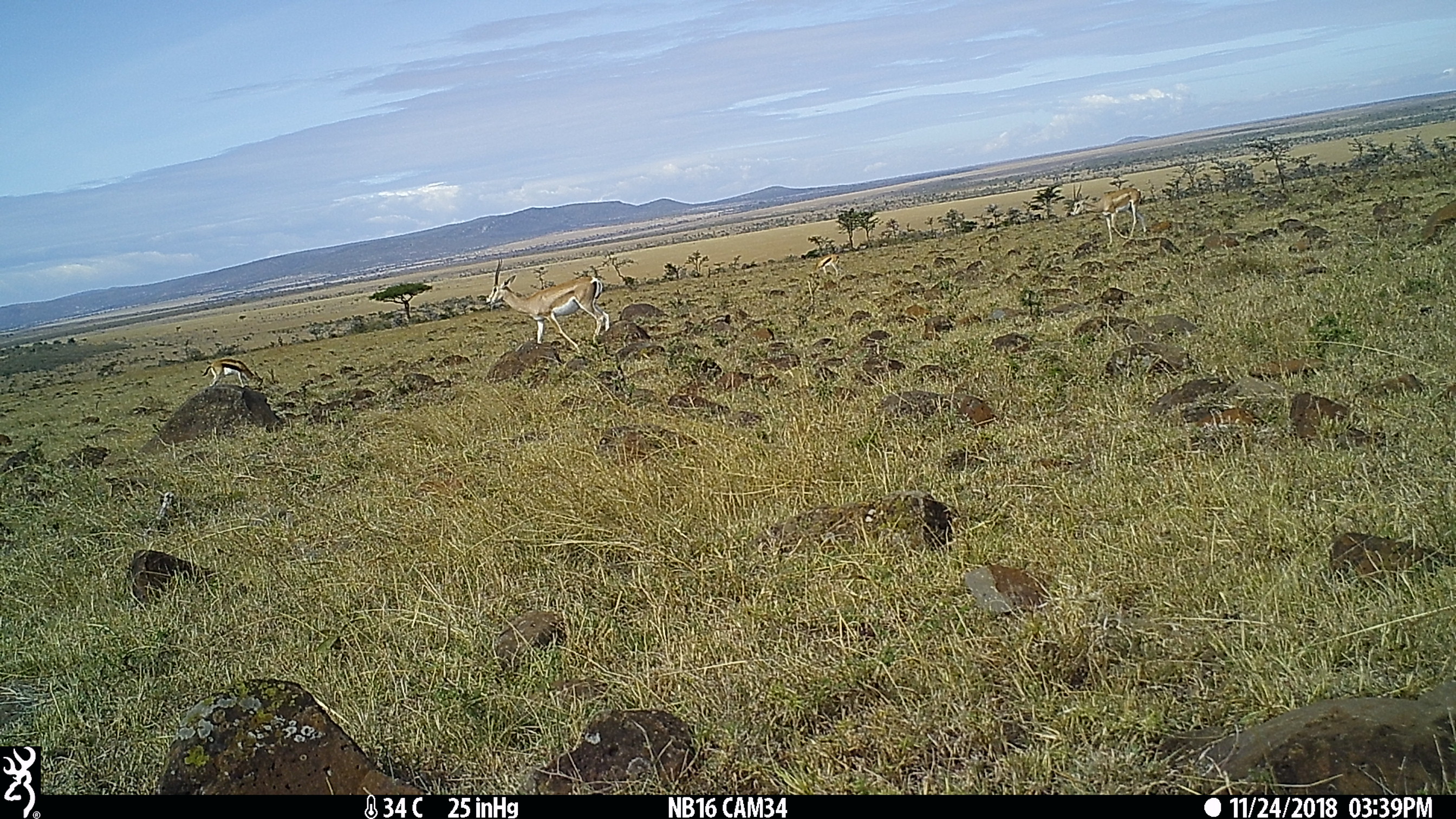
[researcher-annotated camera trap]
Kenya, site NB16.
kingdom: Animalia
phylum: Chordata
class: Mammalia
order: Artiodactyla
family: Bovidae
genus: Nanger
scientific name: Nanger granti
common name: grant's gazelle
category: gazelle grants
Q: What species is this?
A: Gazelle grants (grant's gazelle) (Nanger granti).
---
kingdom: Animalia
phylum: Chordata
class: Mammalia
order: Artiodactyla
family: Bovidae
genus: Eudorcas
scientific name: Eudorcas thomsonii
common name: thomon's gazelle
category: gazelle thomsons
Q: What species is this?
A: Gazelle thomsons (thomon's gazelle) (Eudorcas thomsonii).